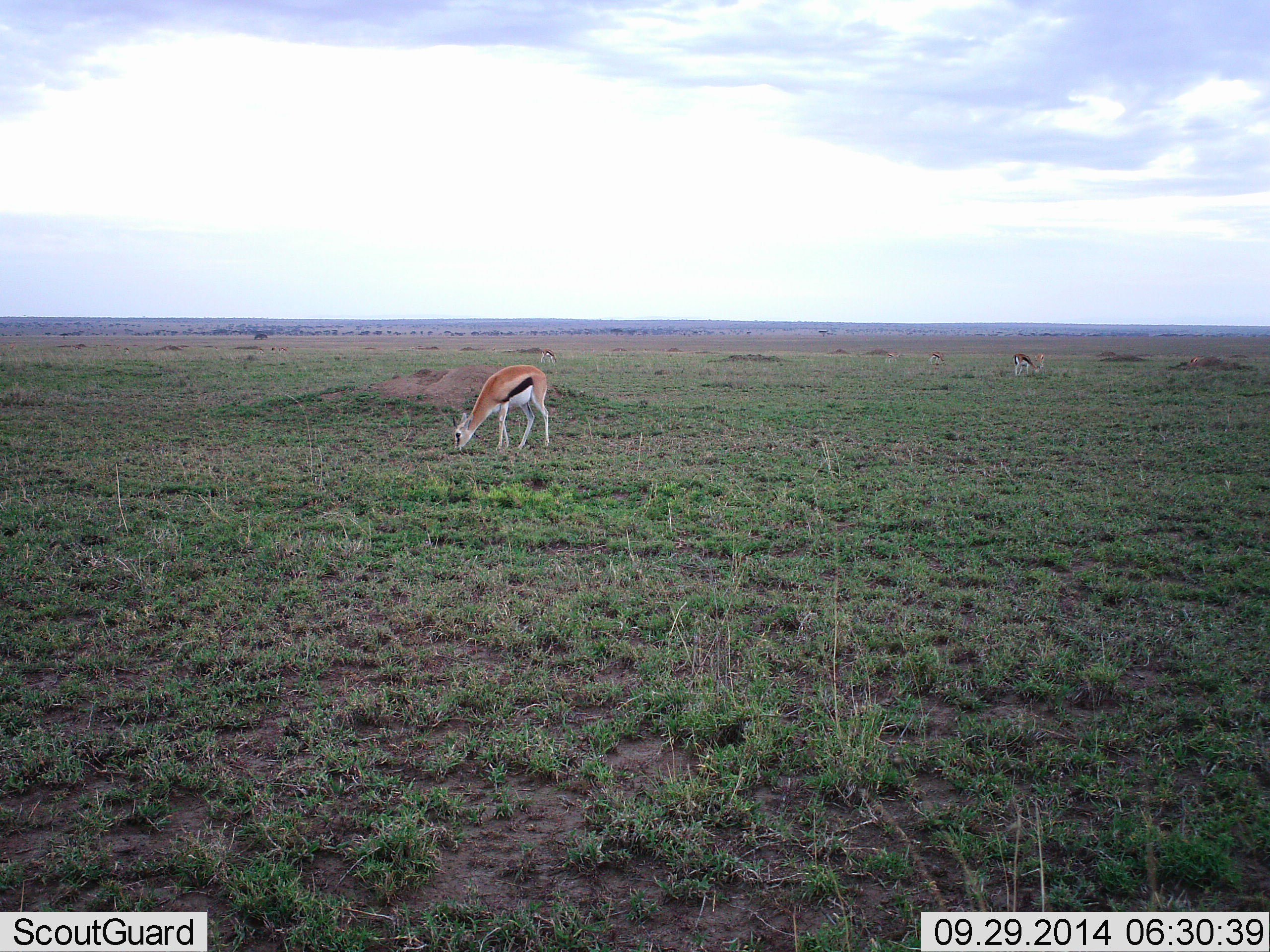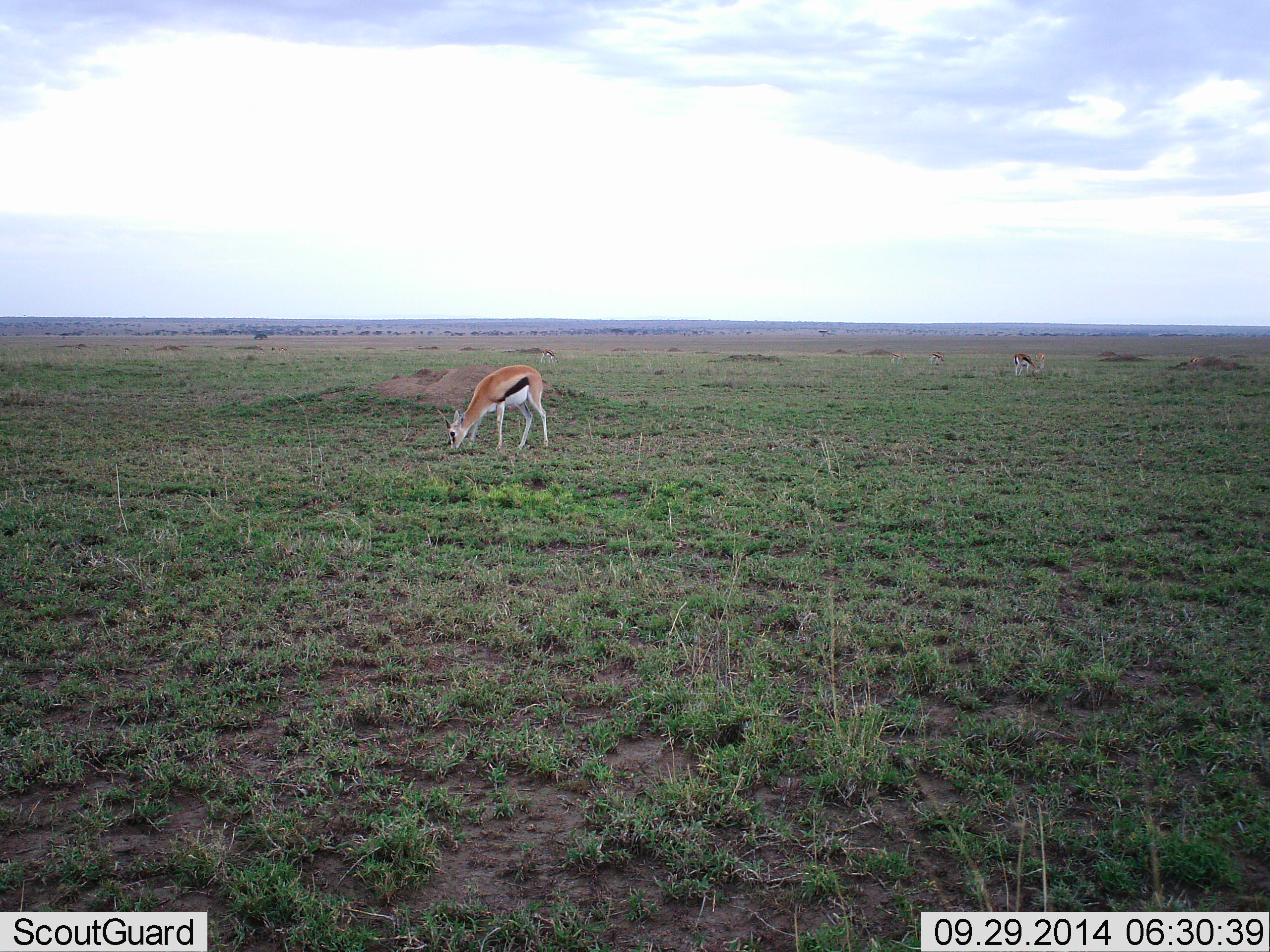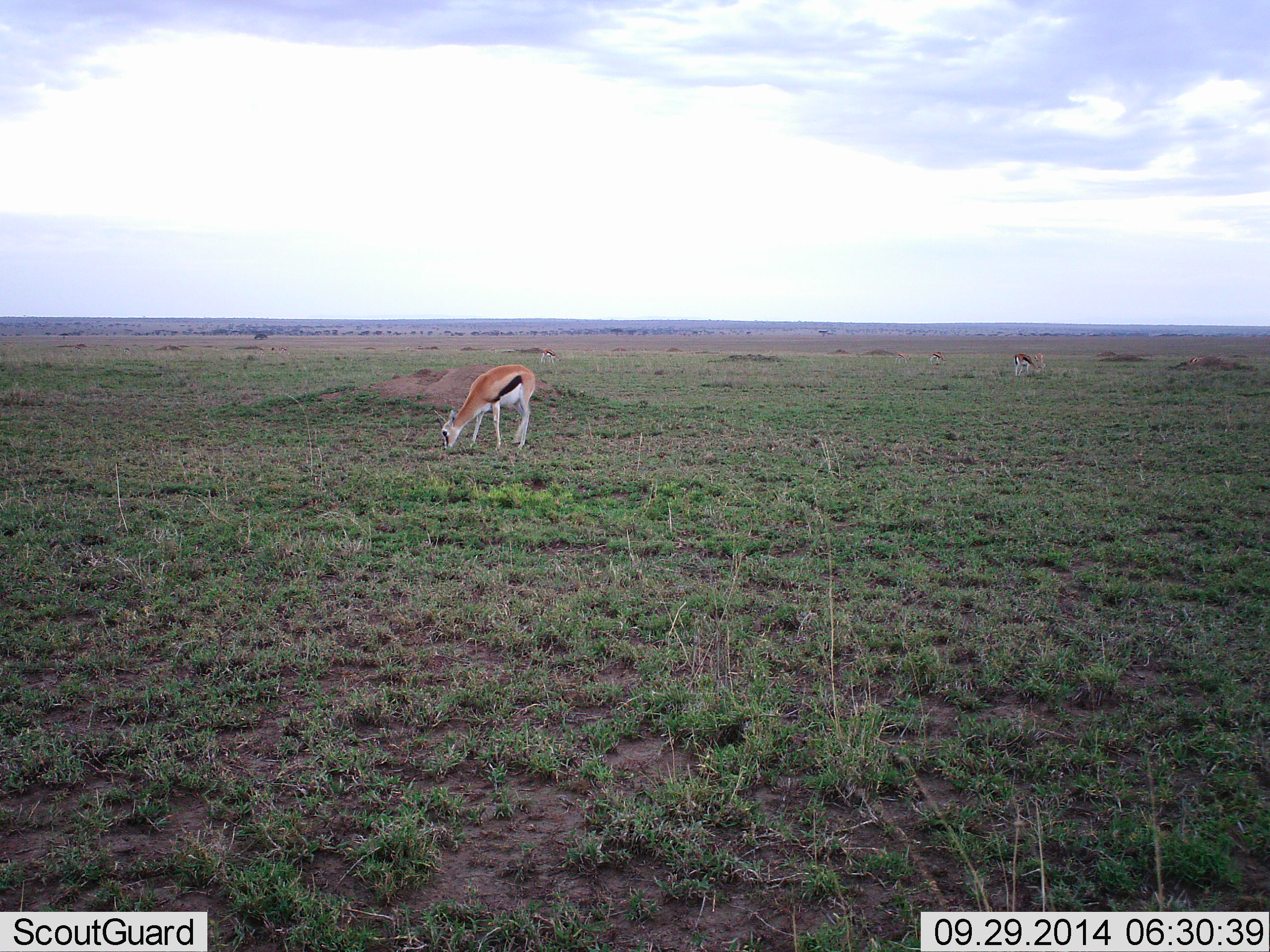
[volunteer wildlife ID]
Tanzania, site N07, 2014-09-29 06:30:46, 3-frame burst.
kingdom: Animalia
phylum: Chordata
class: Mammalia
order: Artiodactyla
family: Bovidae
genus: Eudorcas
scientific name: Eudorcas thomsonii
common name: thomson's gazelle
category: gazellethomsons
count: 2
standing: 30%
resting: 0%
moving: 0%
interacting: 0%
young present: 0%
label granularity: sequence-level